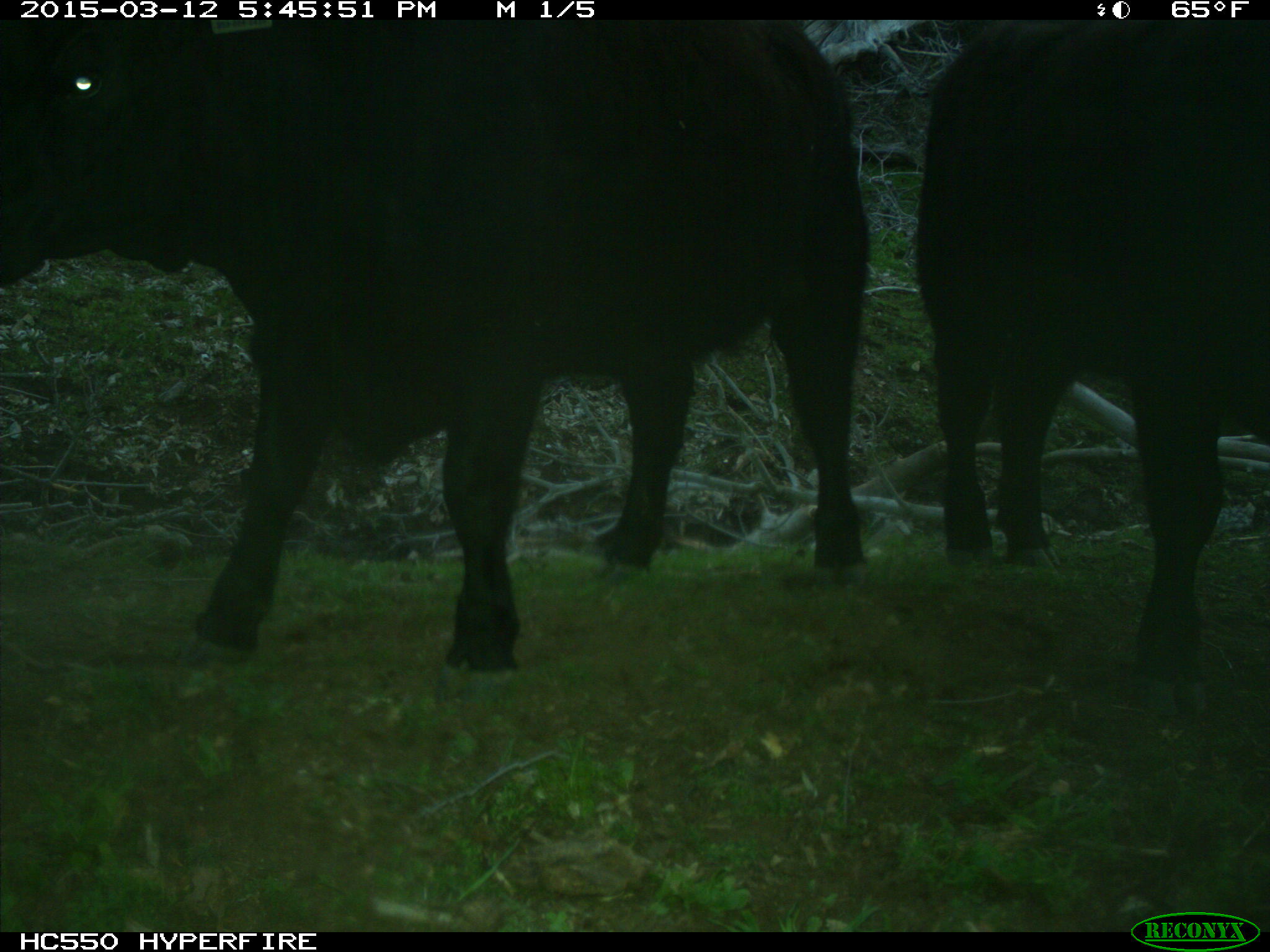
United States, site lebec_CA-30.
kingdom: Animalia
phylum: Chordata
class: Mammalia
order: Artiodactyla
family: Bovidae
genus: Bos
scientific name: Bos taurus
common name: domestic cow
Bos taurus (domestic cow).